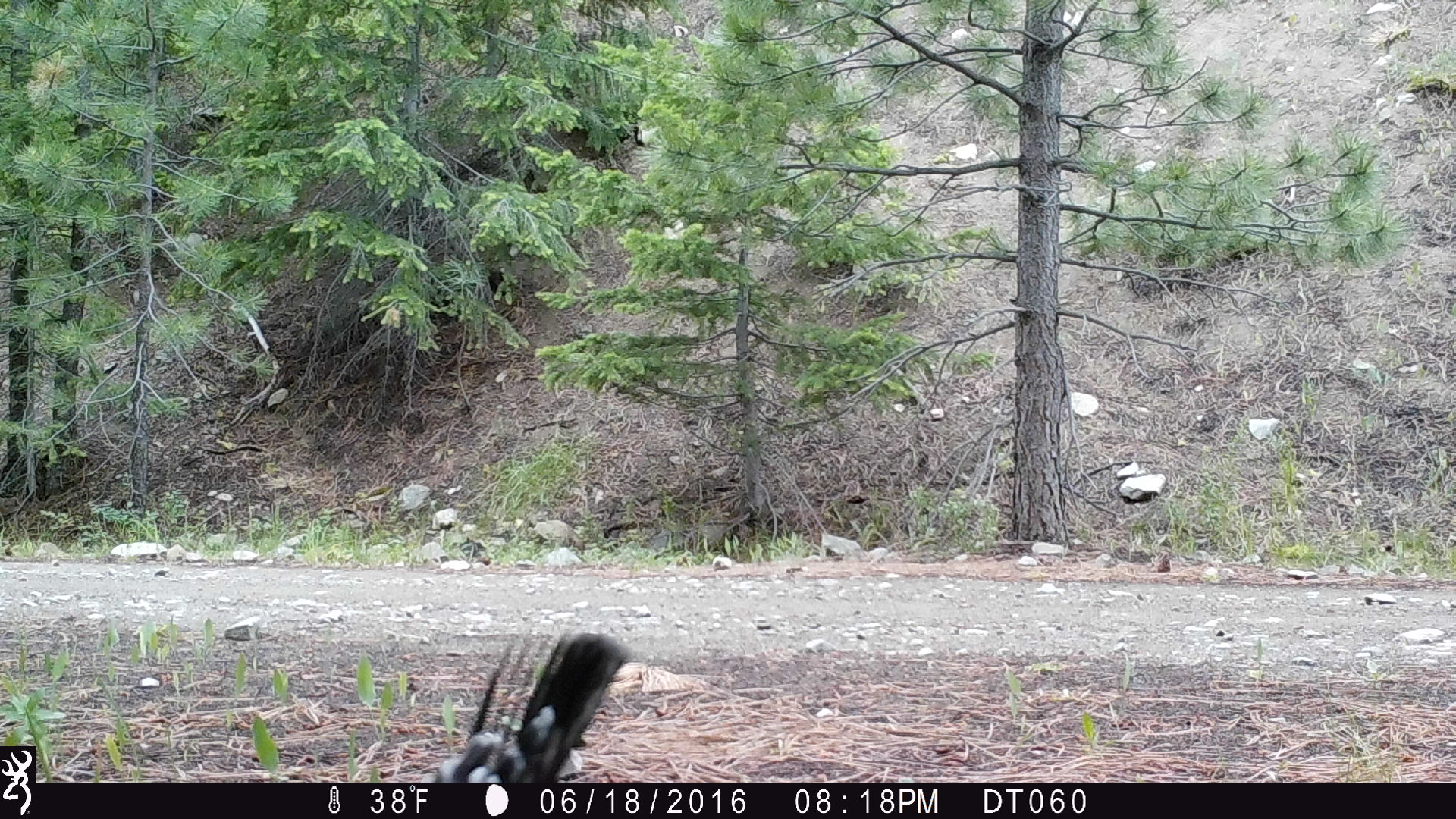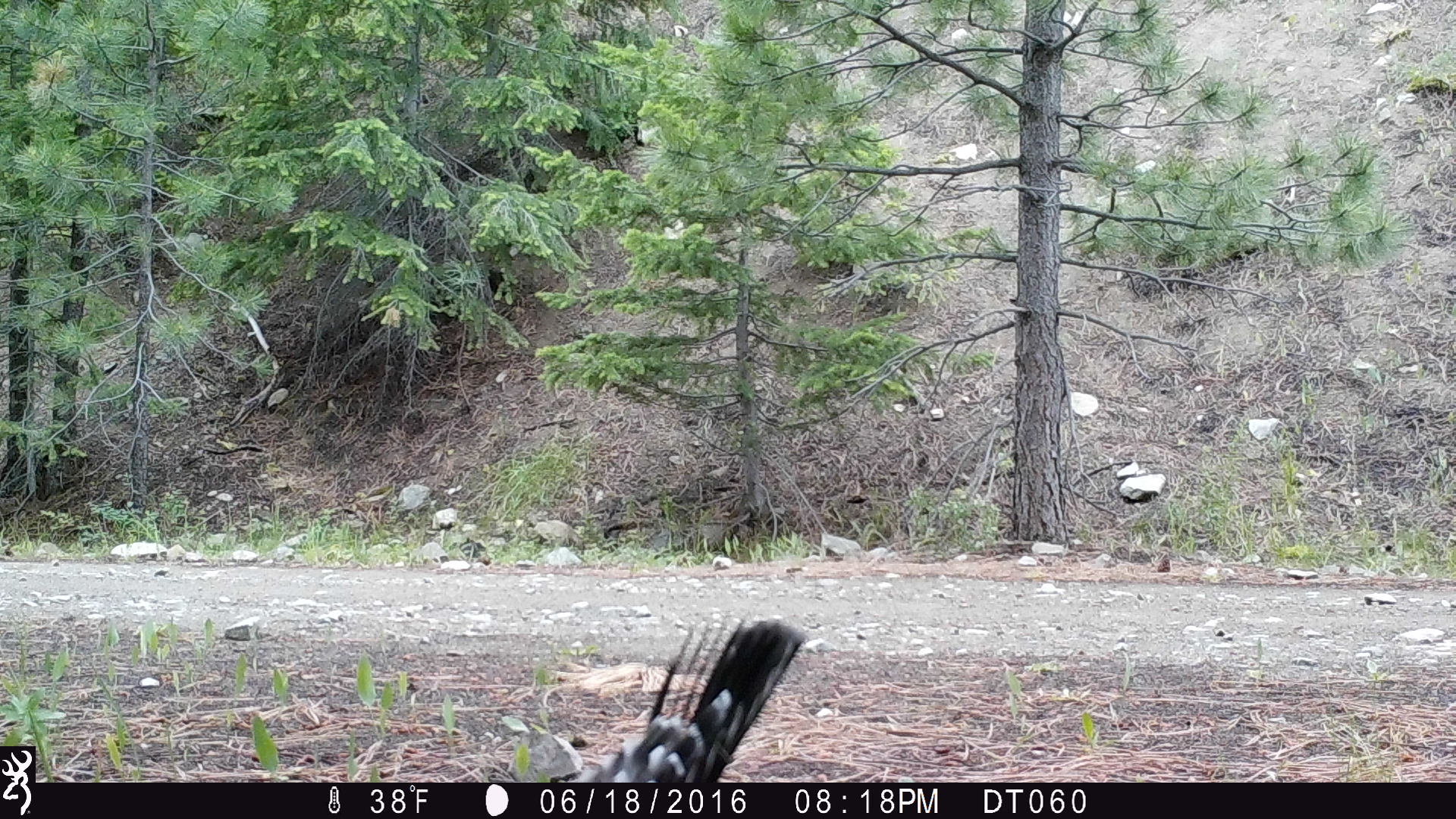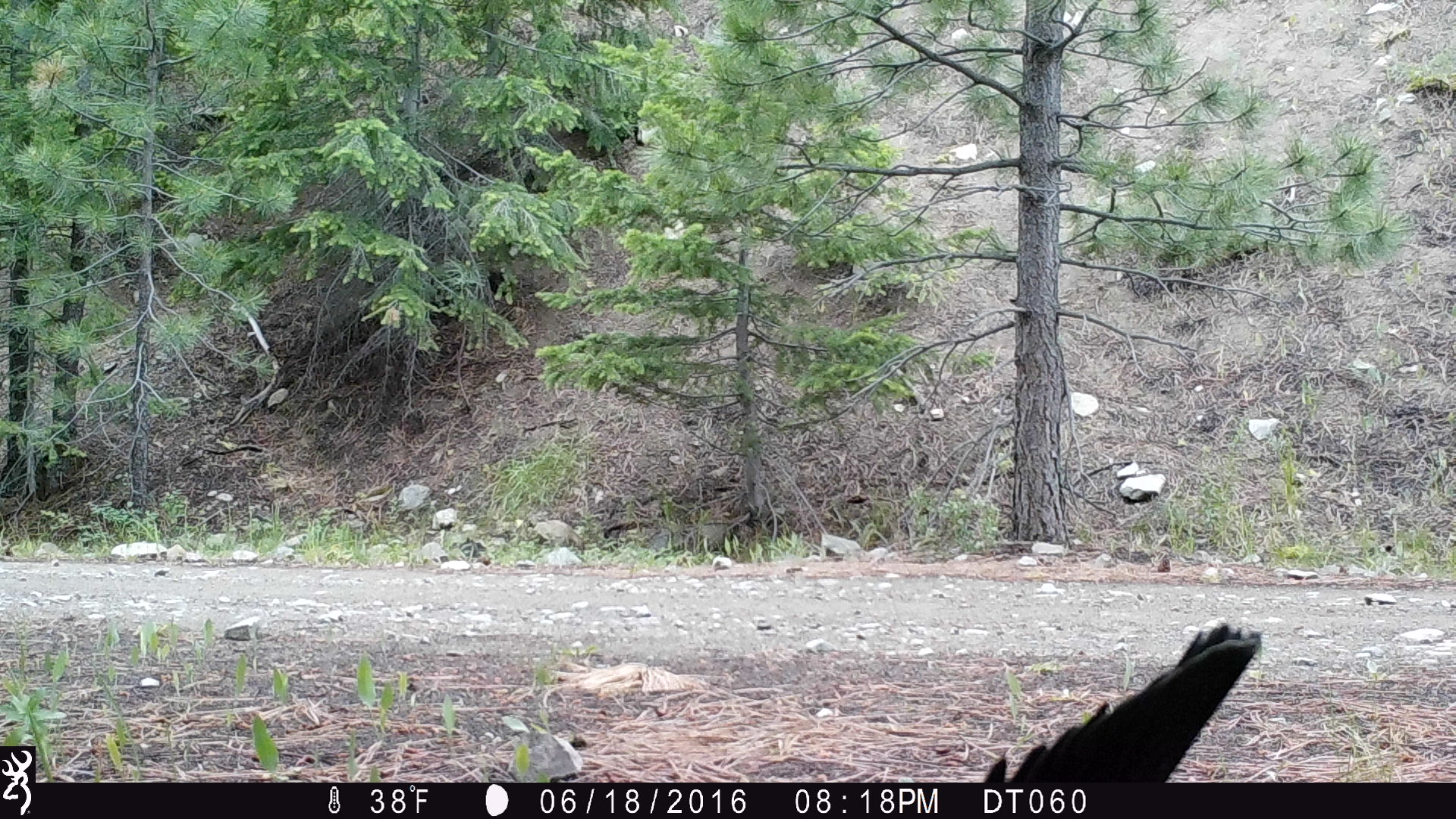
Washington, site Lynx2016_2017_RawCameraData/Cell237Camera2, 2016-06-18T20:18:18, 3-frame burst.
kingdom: Animalia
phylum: Chordata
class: Aves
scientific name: Aves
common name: birds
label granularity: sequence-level